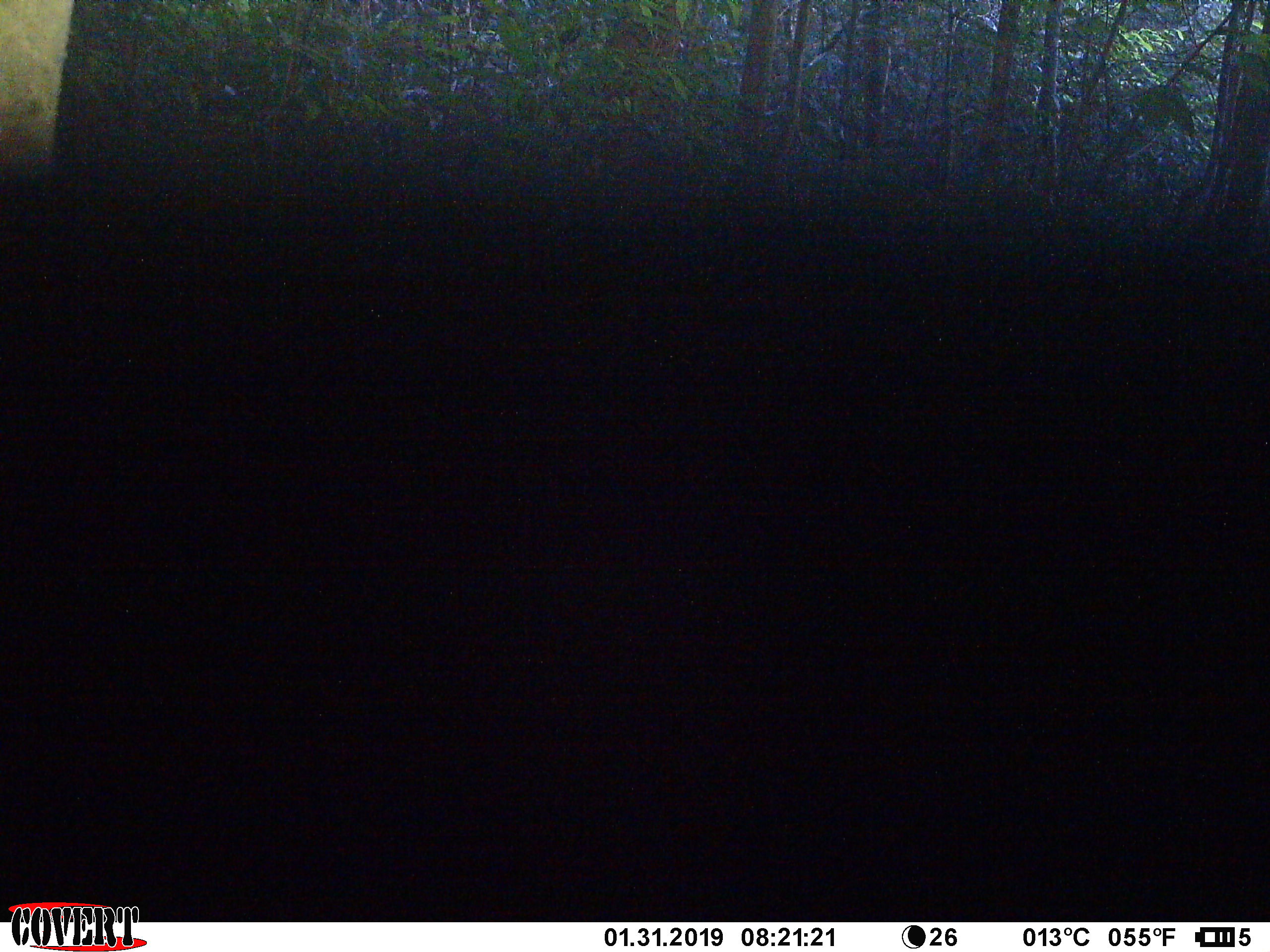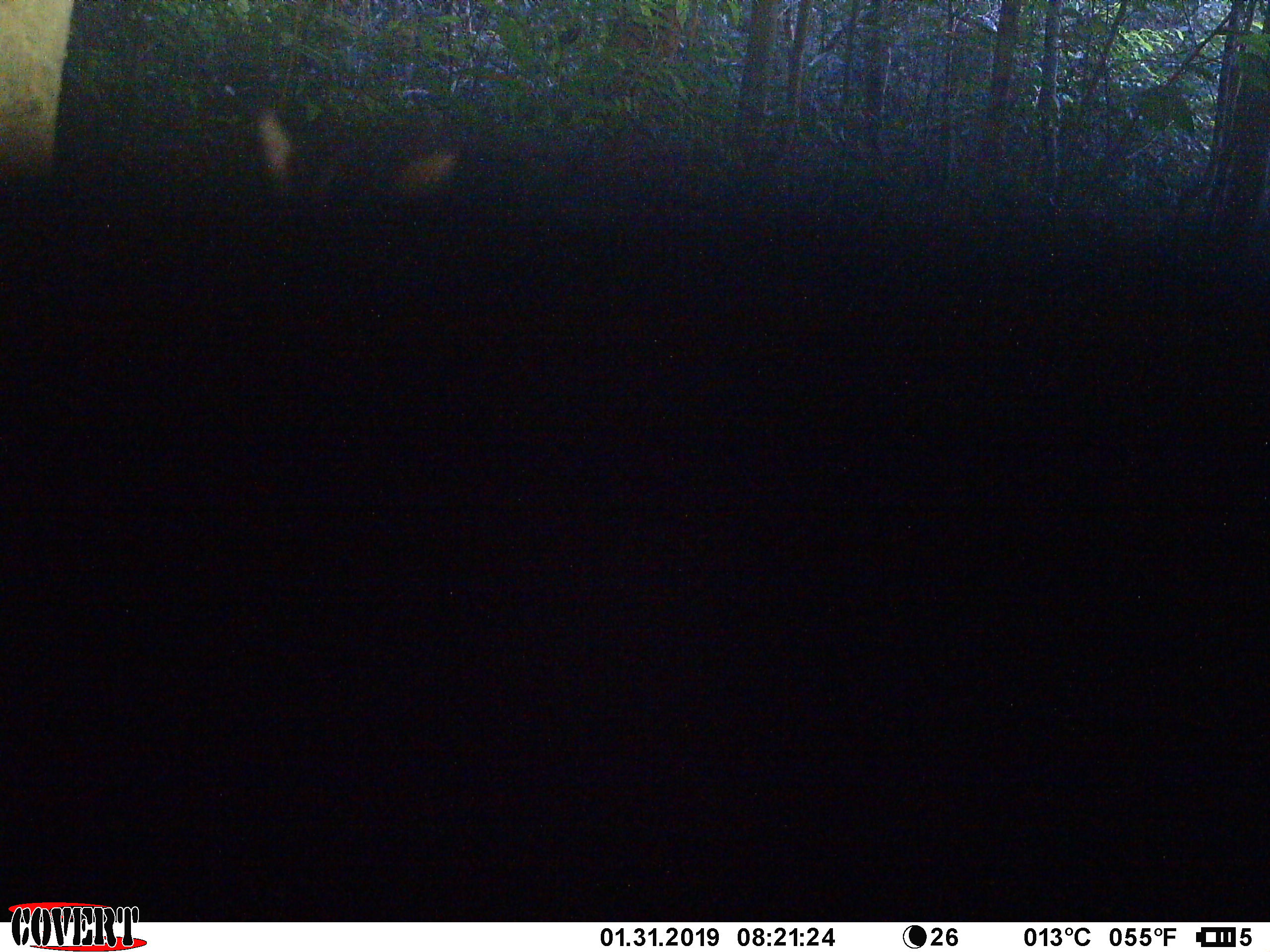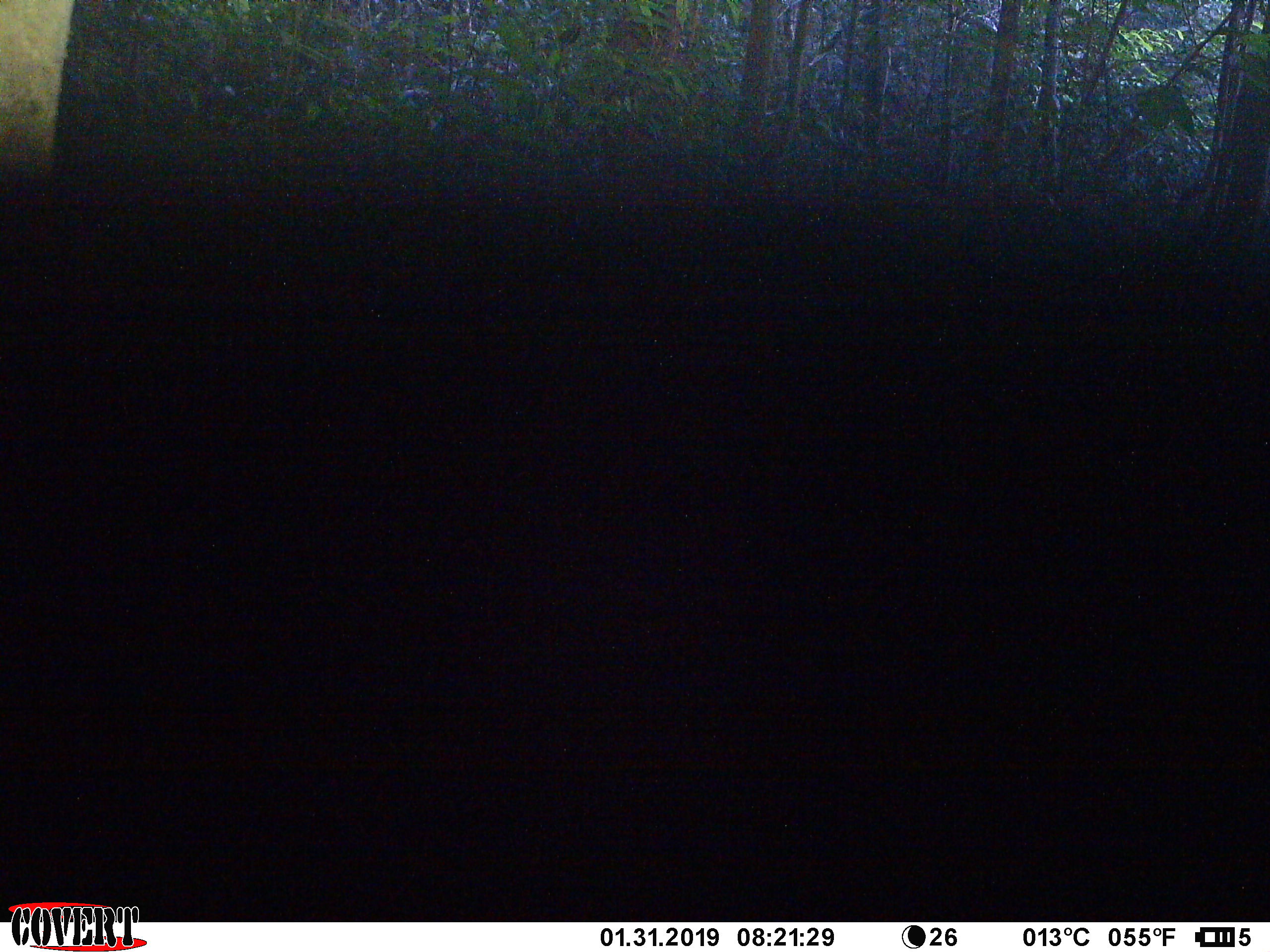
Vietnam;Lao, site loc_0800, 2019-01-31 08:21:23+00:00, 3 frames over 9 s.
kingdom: Animalia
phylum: Chordata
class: Mammalia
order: Artiodactyla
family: Bovidae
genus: Capricornis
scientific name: Capricornis sumatraensis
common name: chinese serow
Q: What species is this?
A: Chinese serow (Capricornis sumatraensis).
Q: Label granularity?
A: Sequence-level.